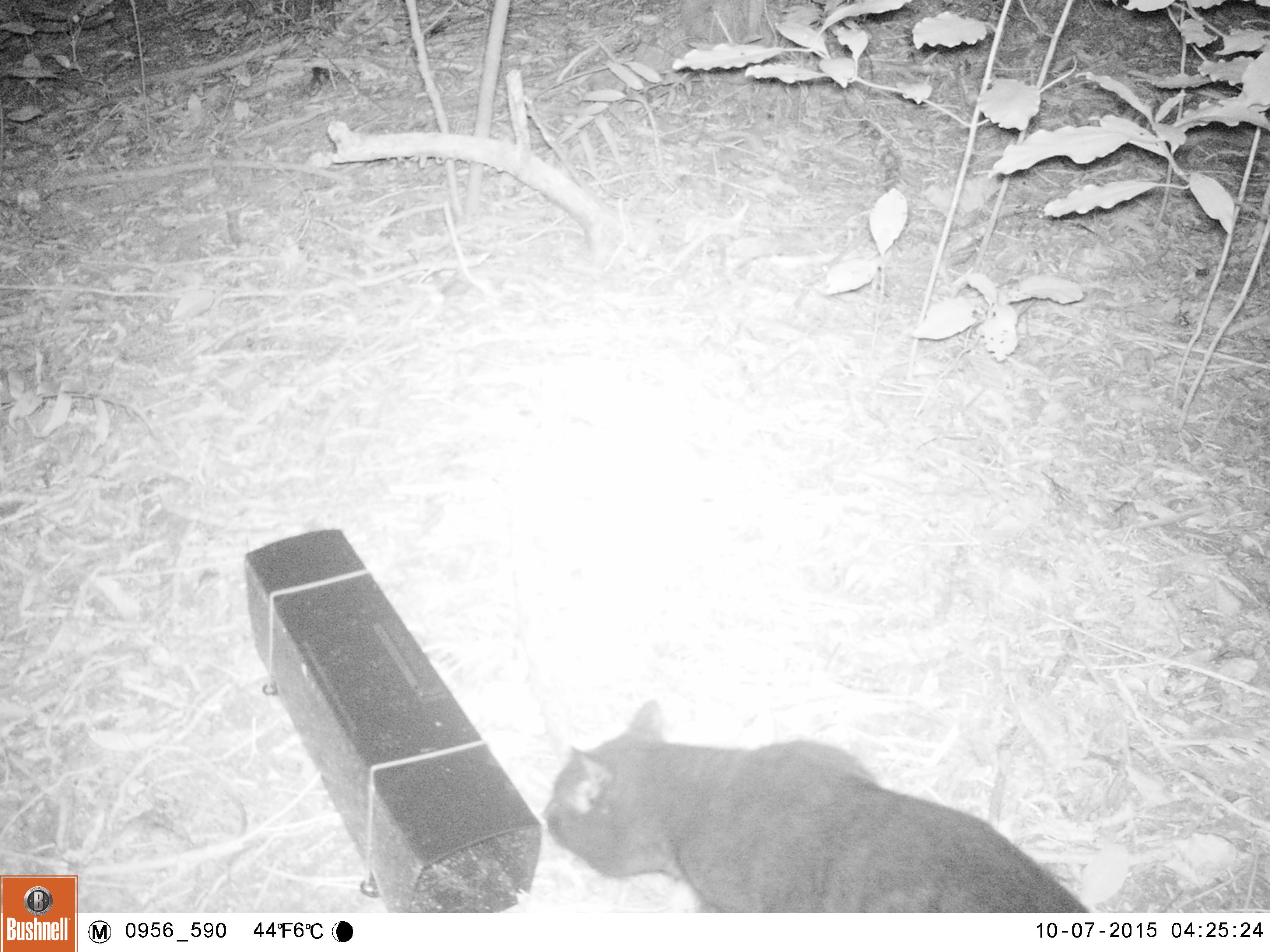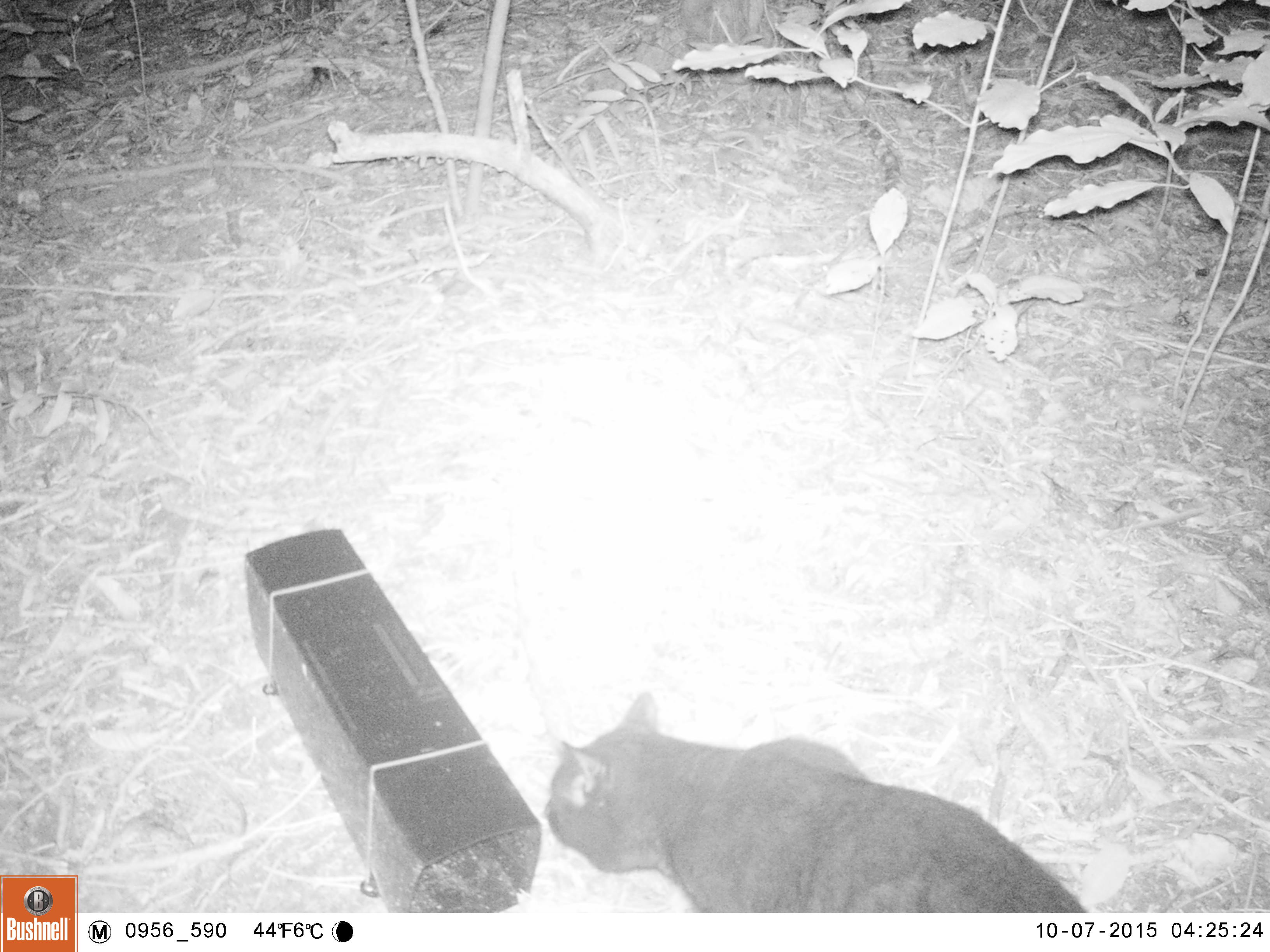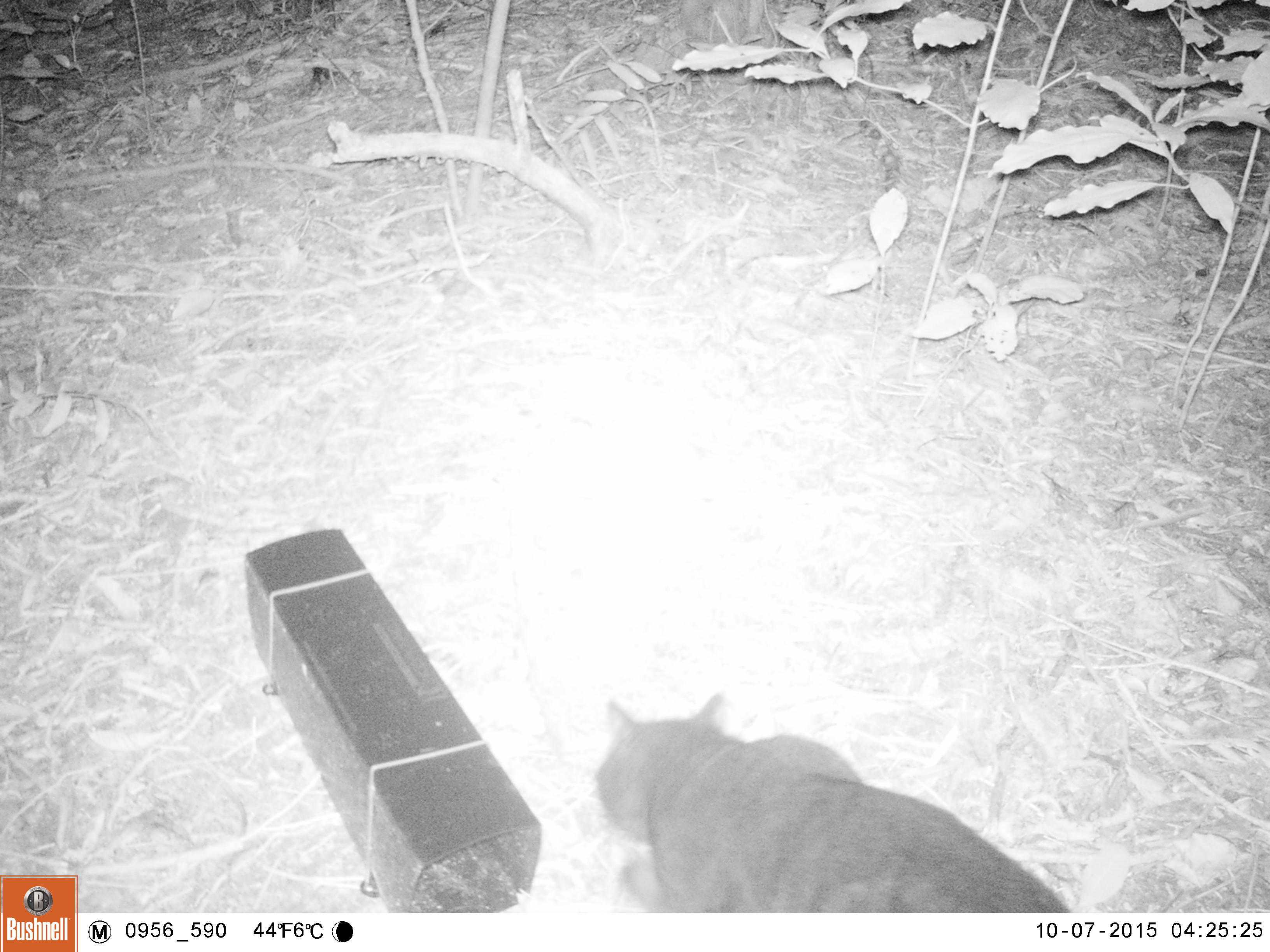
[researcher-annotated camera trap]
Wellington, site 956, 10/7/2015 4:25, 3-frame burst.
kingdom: Animalia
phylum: Chordata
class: Mammalia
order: Carnivora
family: Felidae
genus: Felis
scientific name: Felis catus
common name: cat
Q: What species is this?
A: Cat (Felis catus).